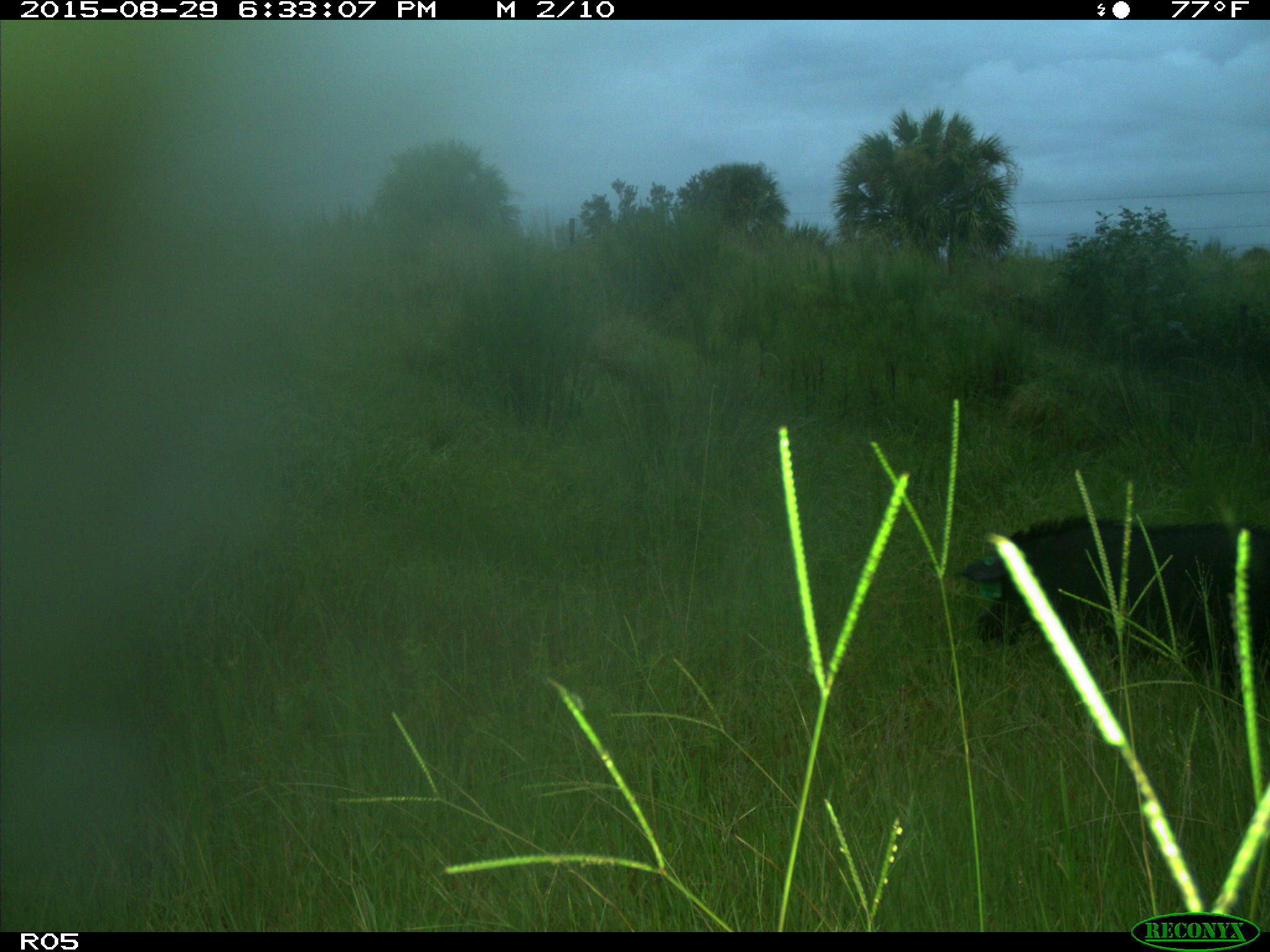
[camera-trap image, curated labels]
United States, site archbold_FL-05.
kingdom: Animalia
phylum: Chordata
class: Mammalia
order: Artiodactyla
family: Suidae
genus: Sus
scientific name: Sus scrofa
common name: wild boar